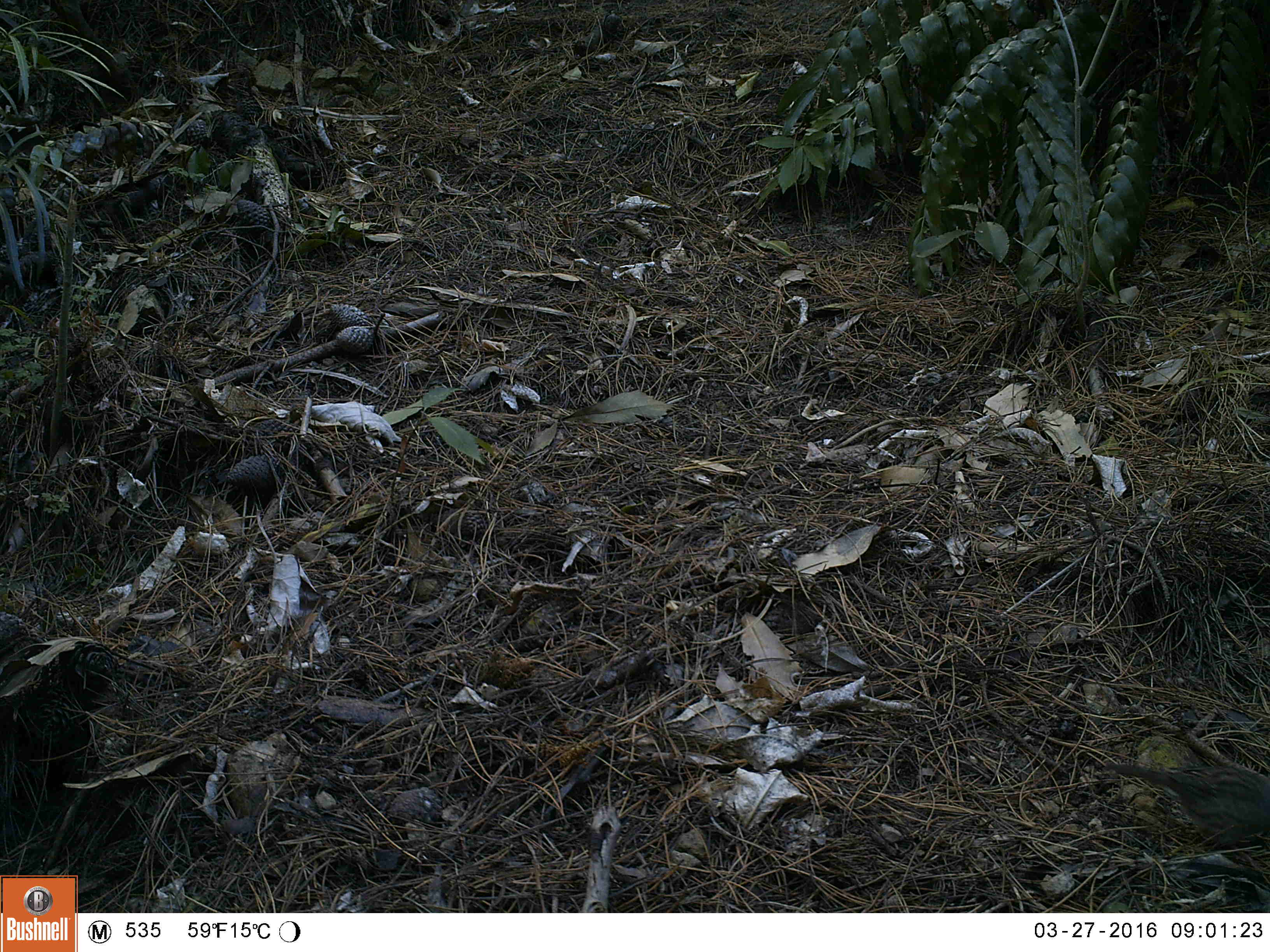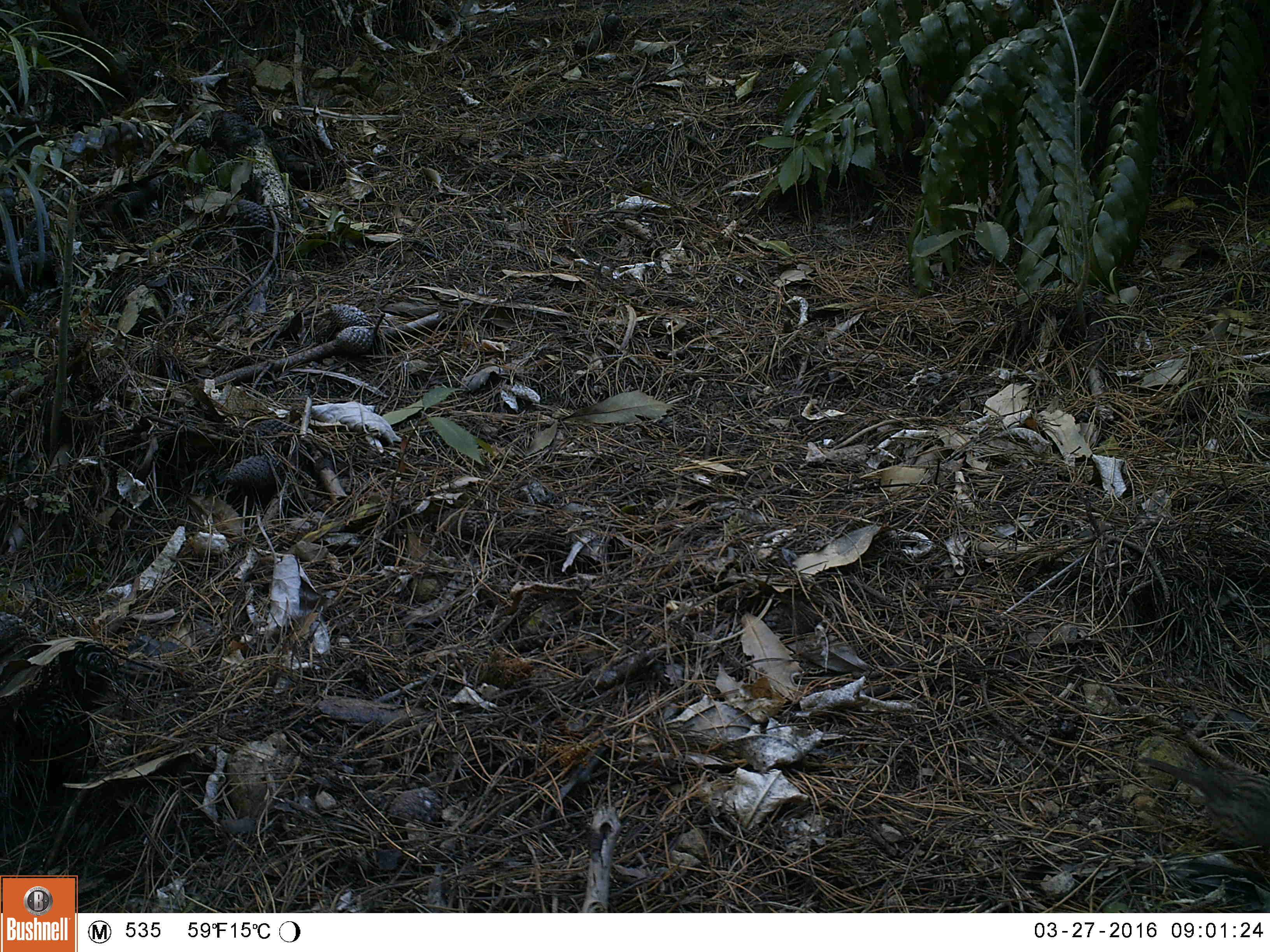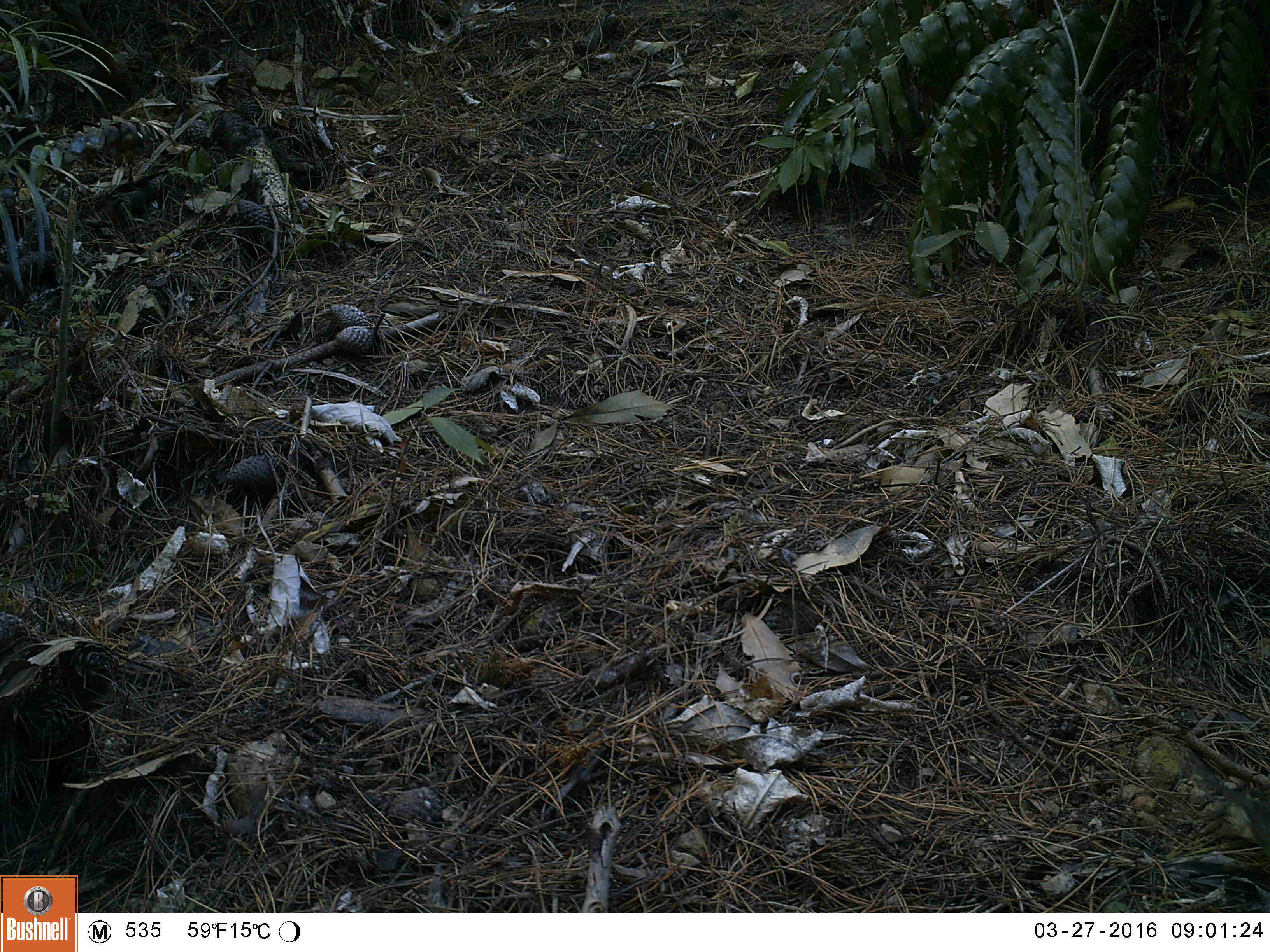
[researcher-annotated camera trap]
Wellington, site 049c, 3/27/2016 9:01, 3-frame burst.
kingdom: Animalia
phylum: Chordata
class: Aves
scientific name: Aves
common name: bird